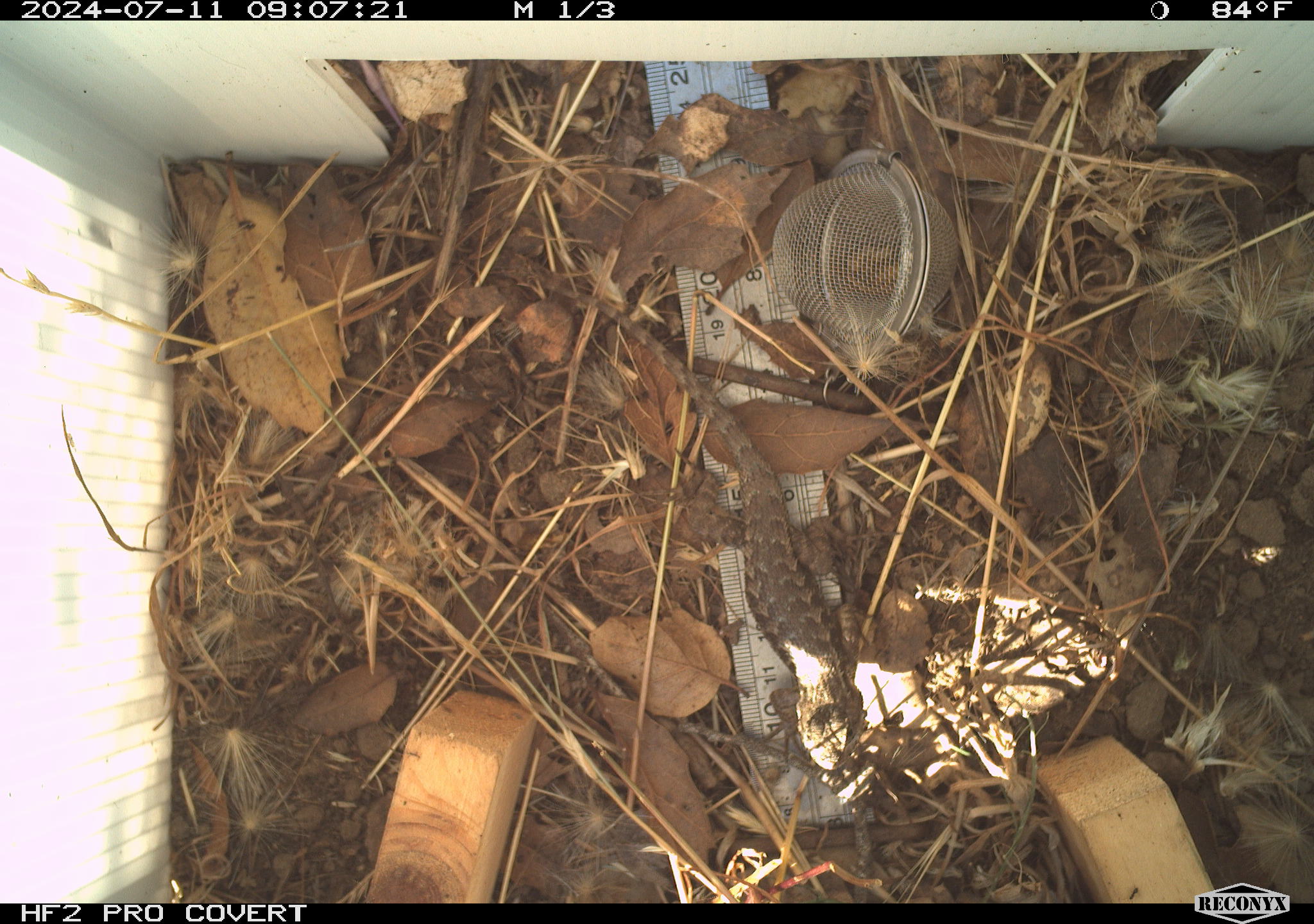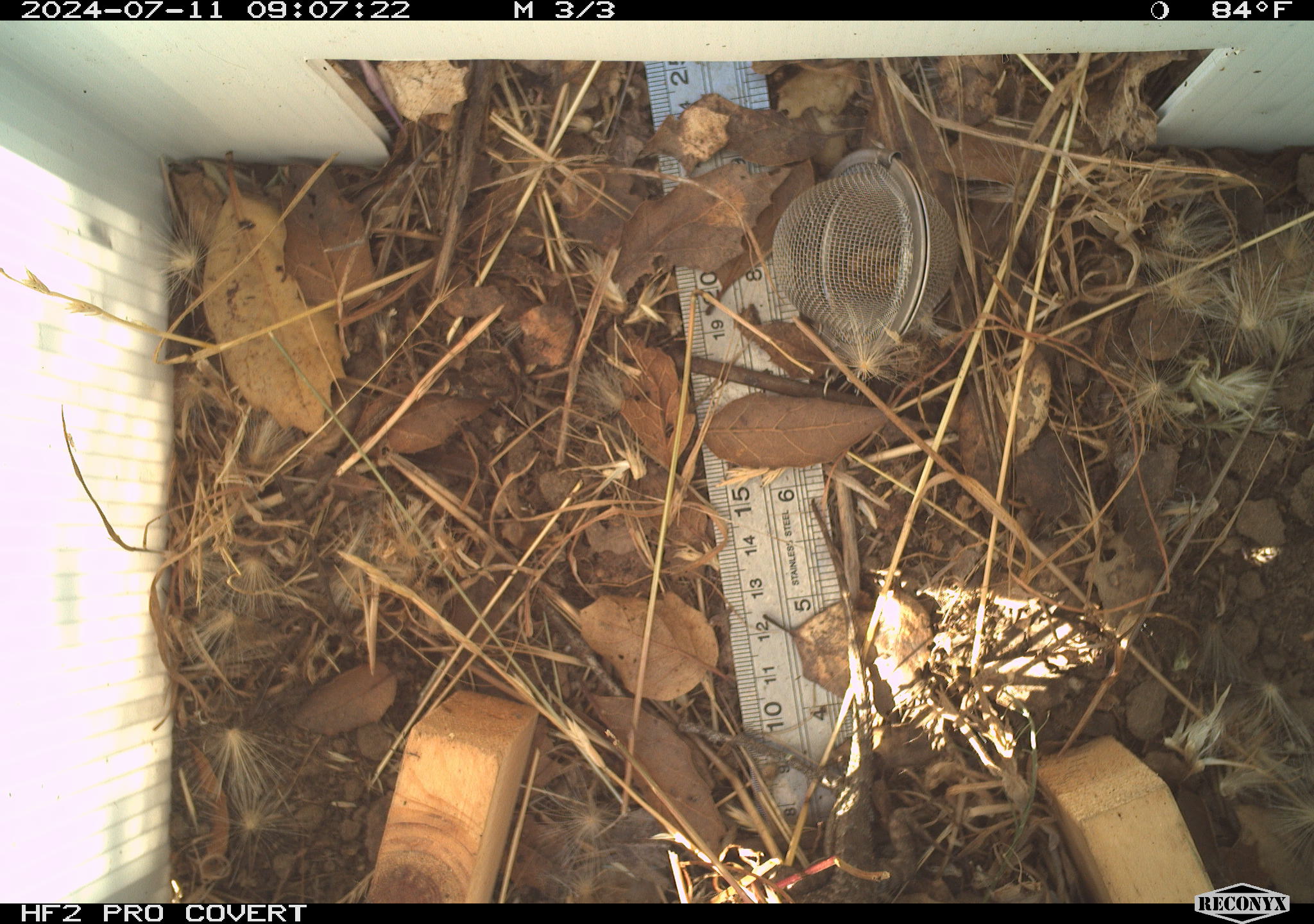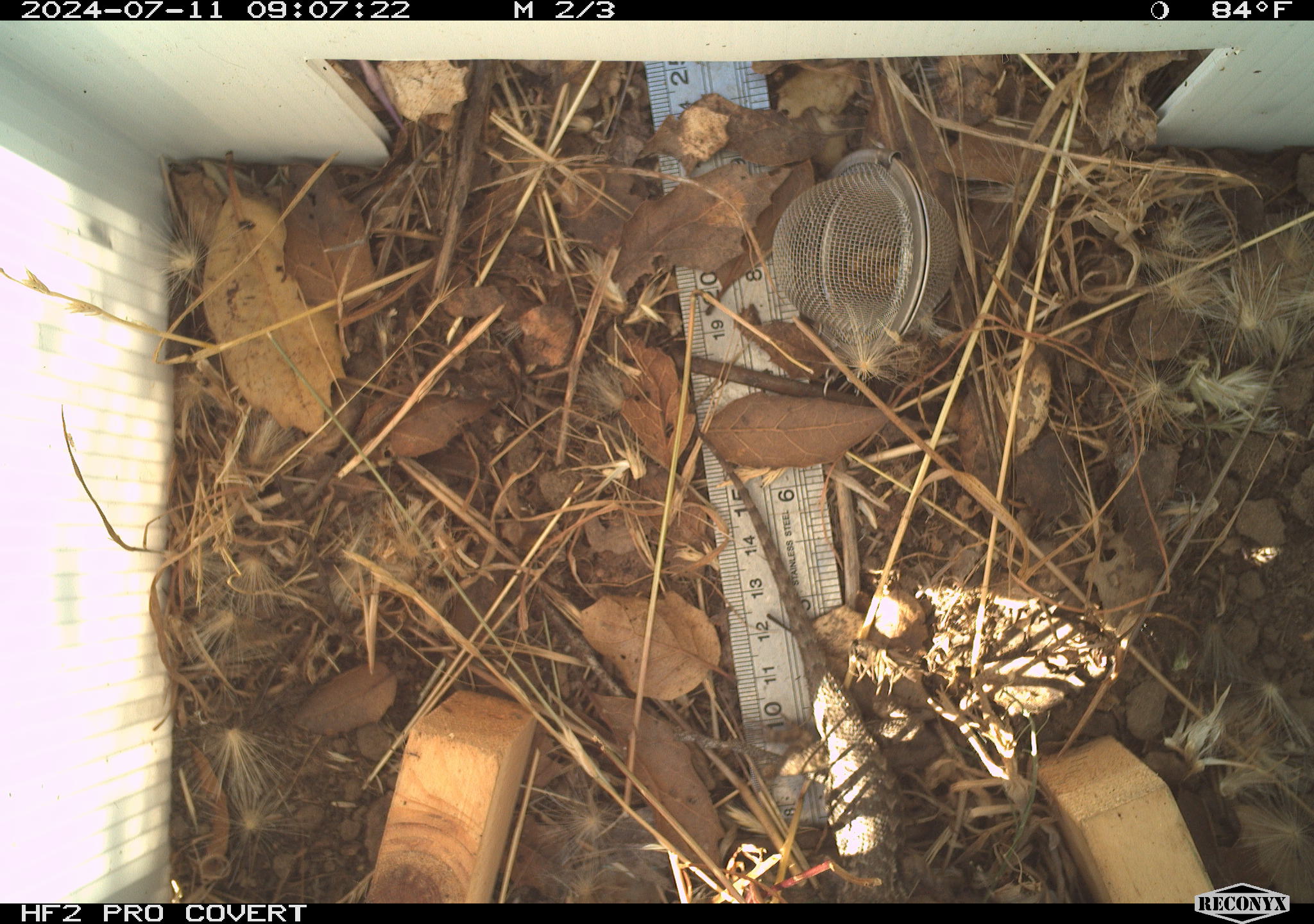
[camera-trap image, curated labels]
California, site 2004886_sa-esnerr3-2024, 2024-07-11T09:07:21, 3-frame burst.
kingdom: Animalia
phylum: Chordata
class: Reptilia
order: Squamata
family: Phrynosomatidae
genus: Sceloporus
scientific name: Sceloporus occidentalis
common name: western fence lizard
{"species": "western fence lizard (Sceloporus occidentalis)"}